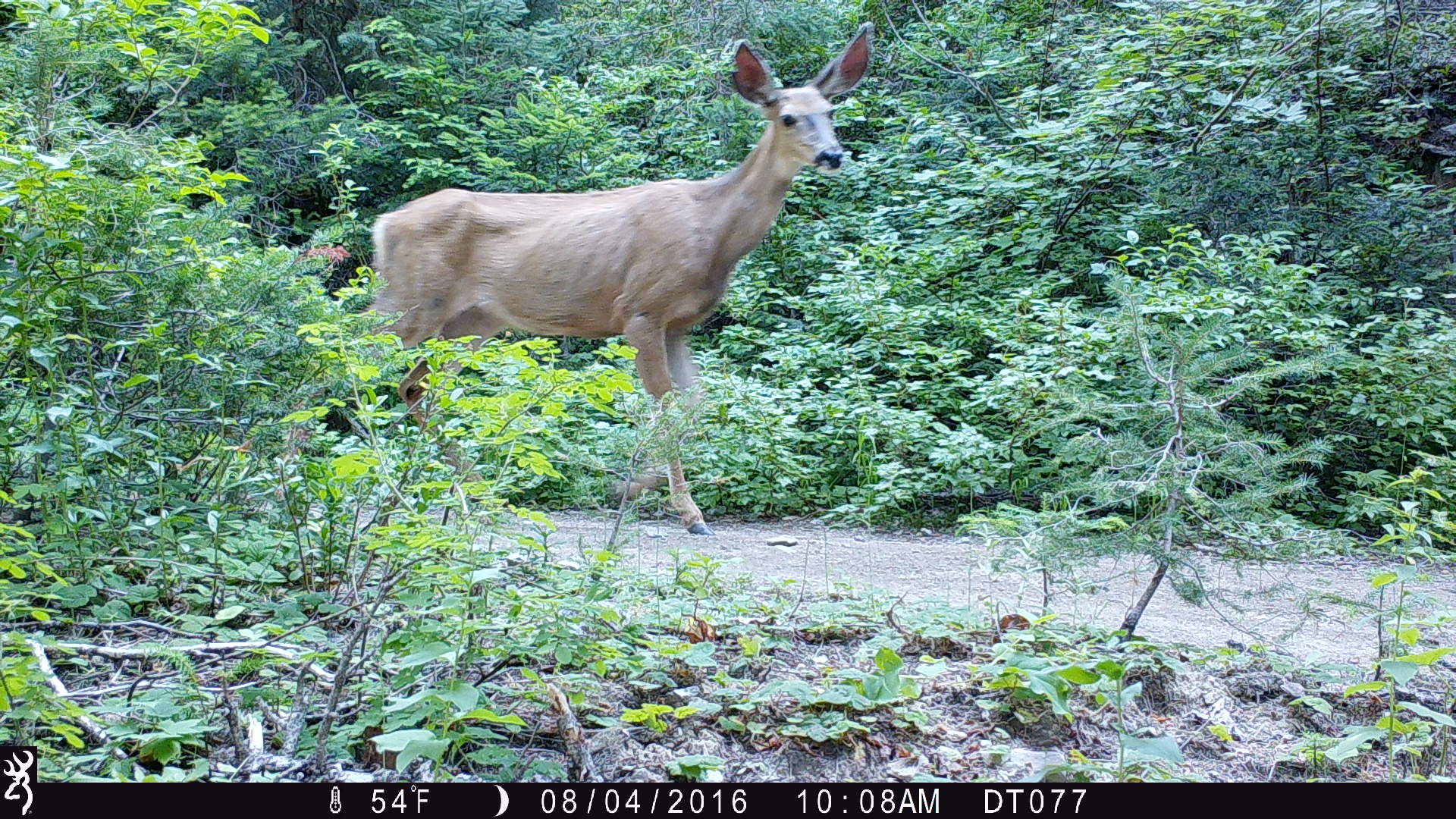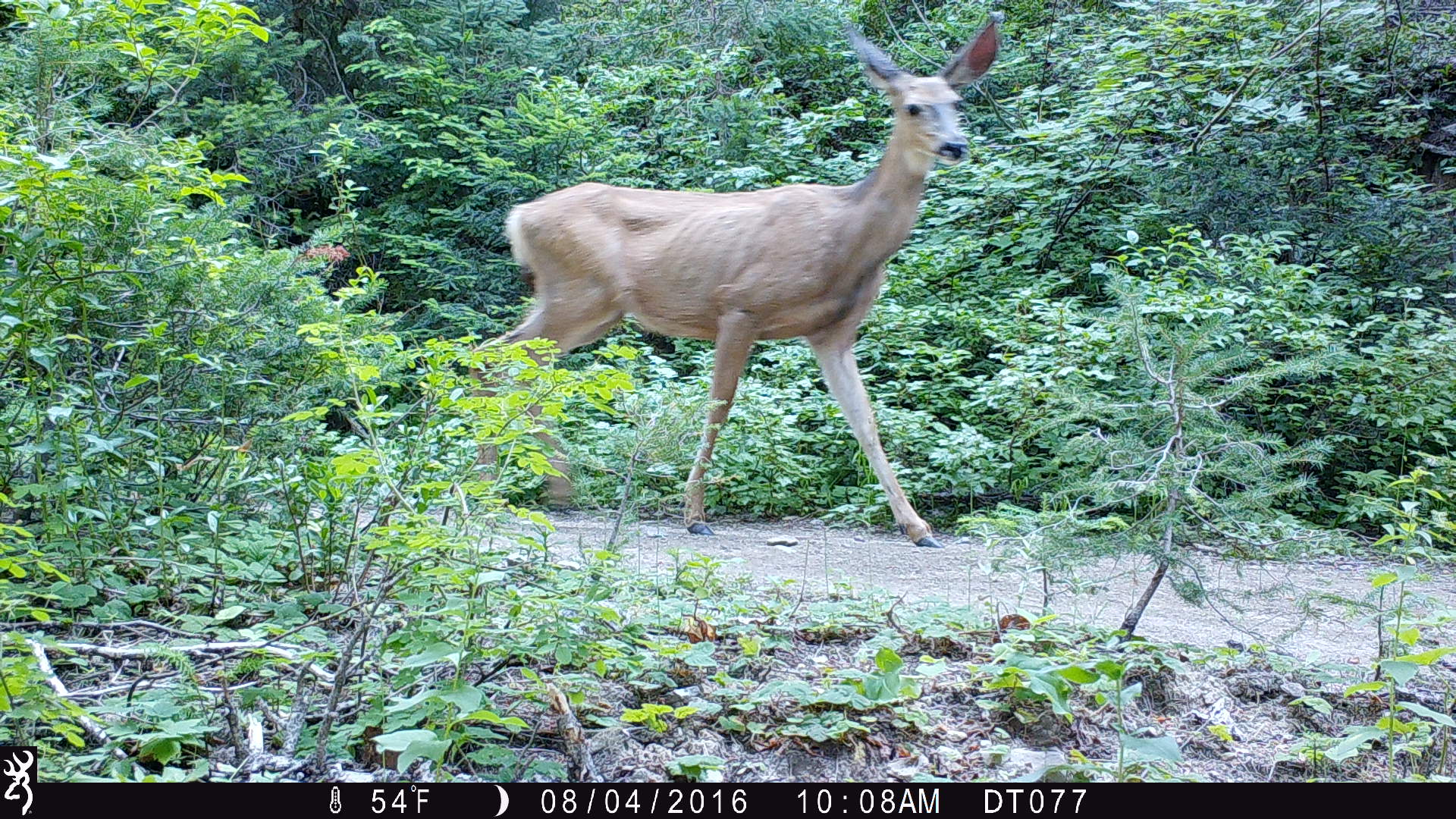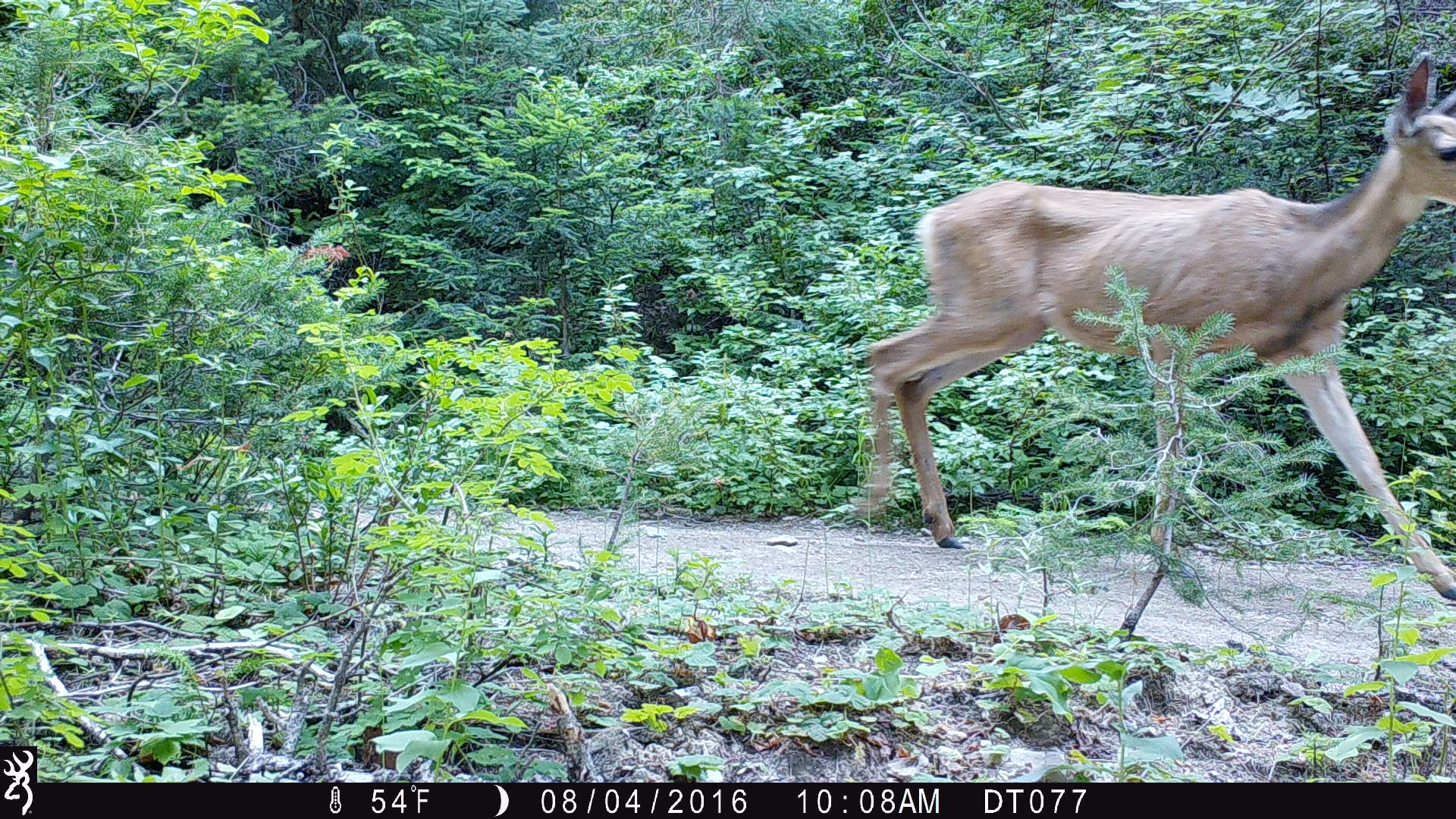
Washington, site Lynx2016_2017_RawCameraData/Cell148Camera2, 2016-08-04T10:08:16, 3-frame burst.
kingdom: Animalia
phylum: Chordata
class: Mammalia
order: Artiodactyla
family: Cervidae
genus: Odocoileus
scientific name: Odocoileus hemionus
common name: mule deer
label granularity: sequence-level